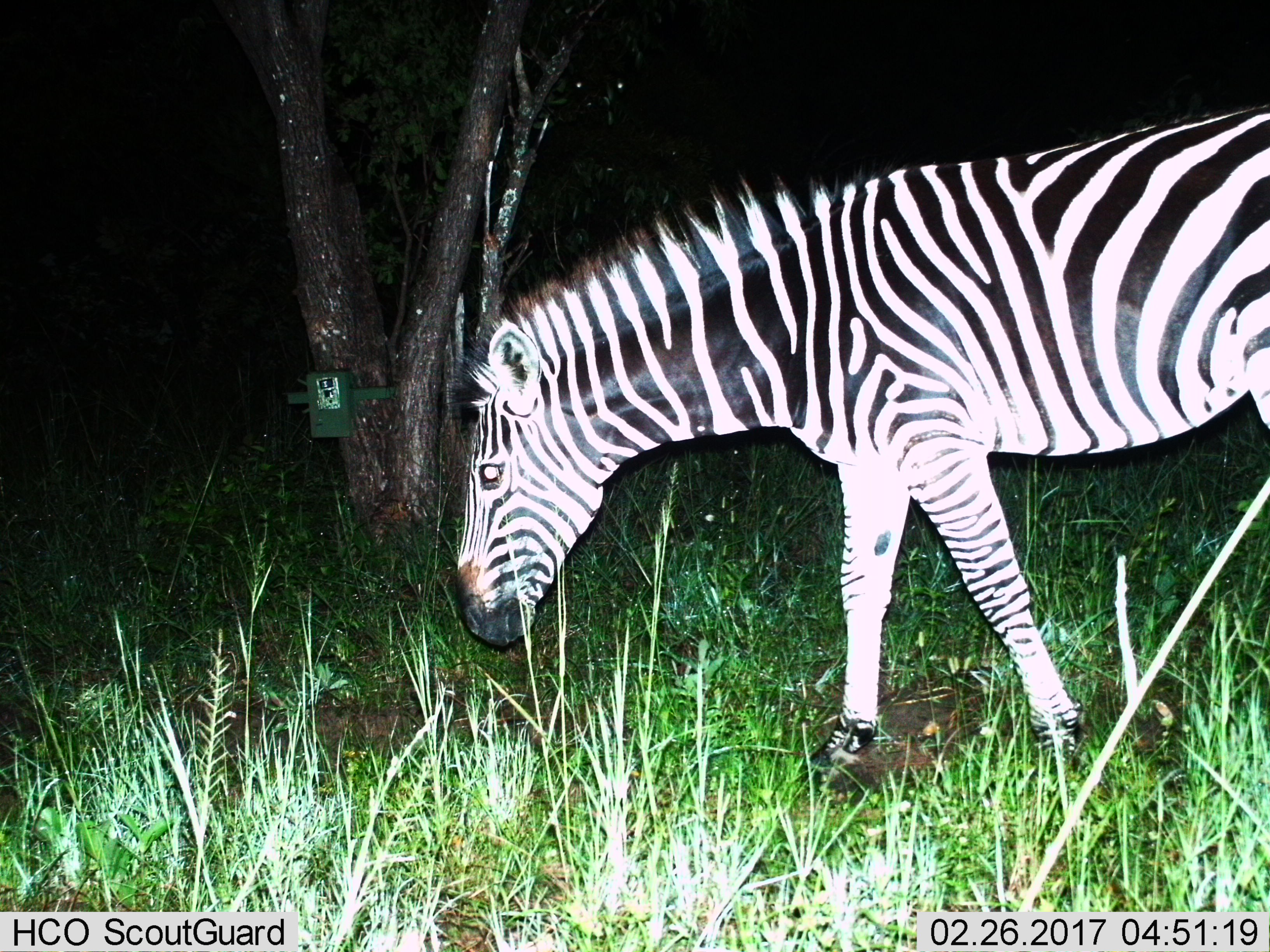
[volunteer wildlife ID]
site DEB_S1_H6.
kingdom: Animalia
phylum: Chordata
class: Mammalia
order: Perissodactyla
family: Equidae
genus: Equus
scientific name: Equus quagga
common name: plains zebra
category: zebraplains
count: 1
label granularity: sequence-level